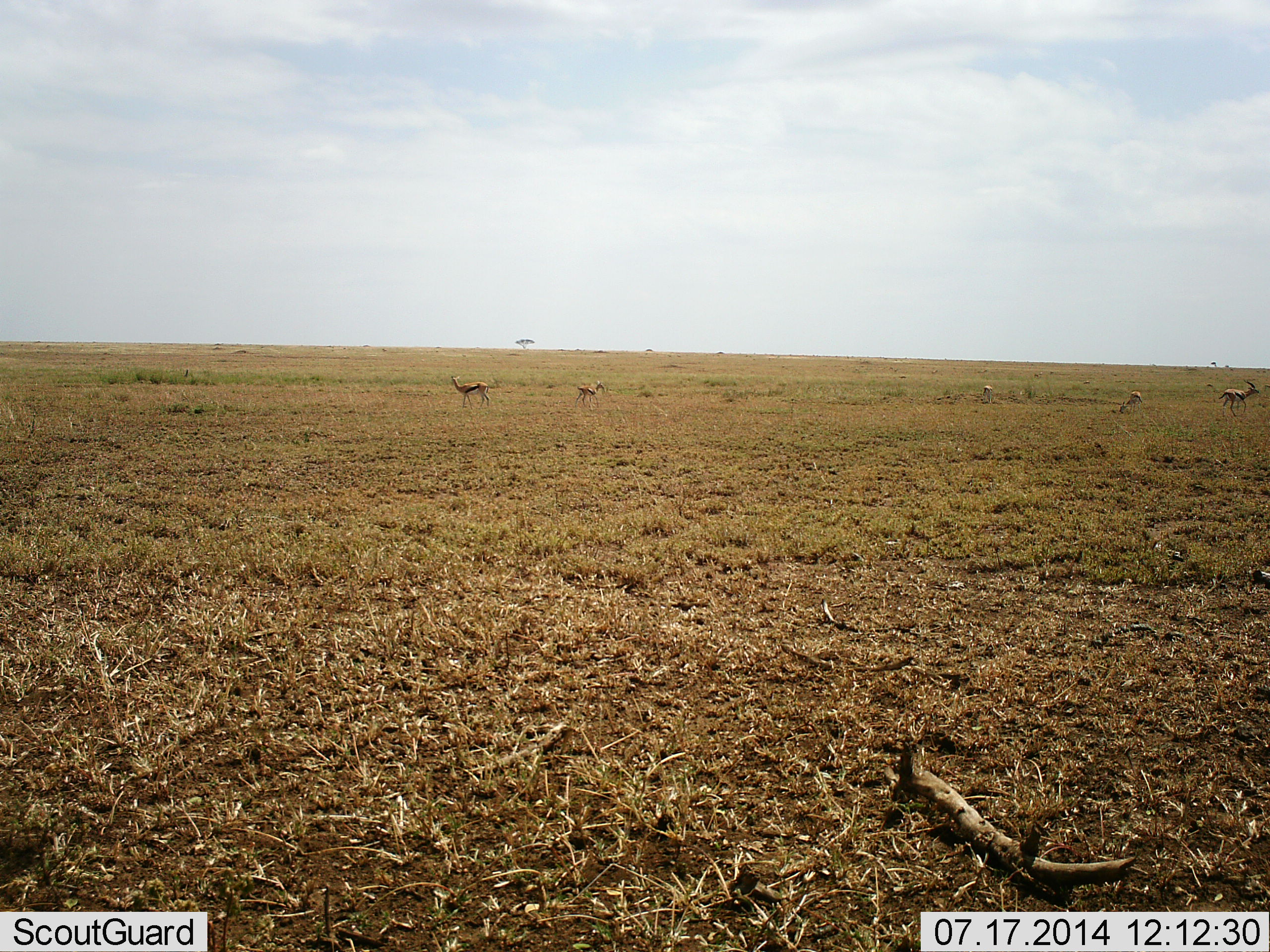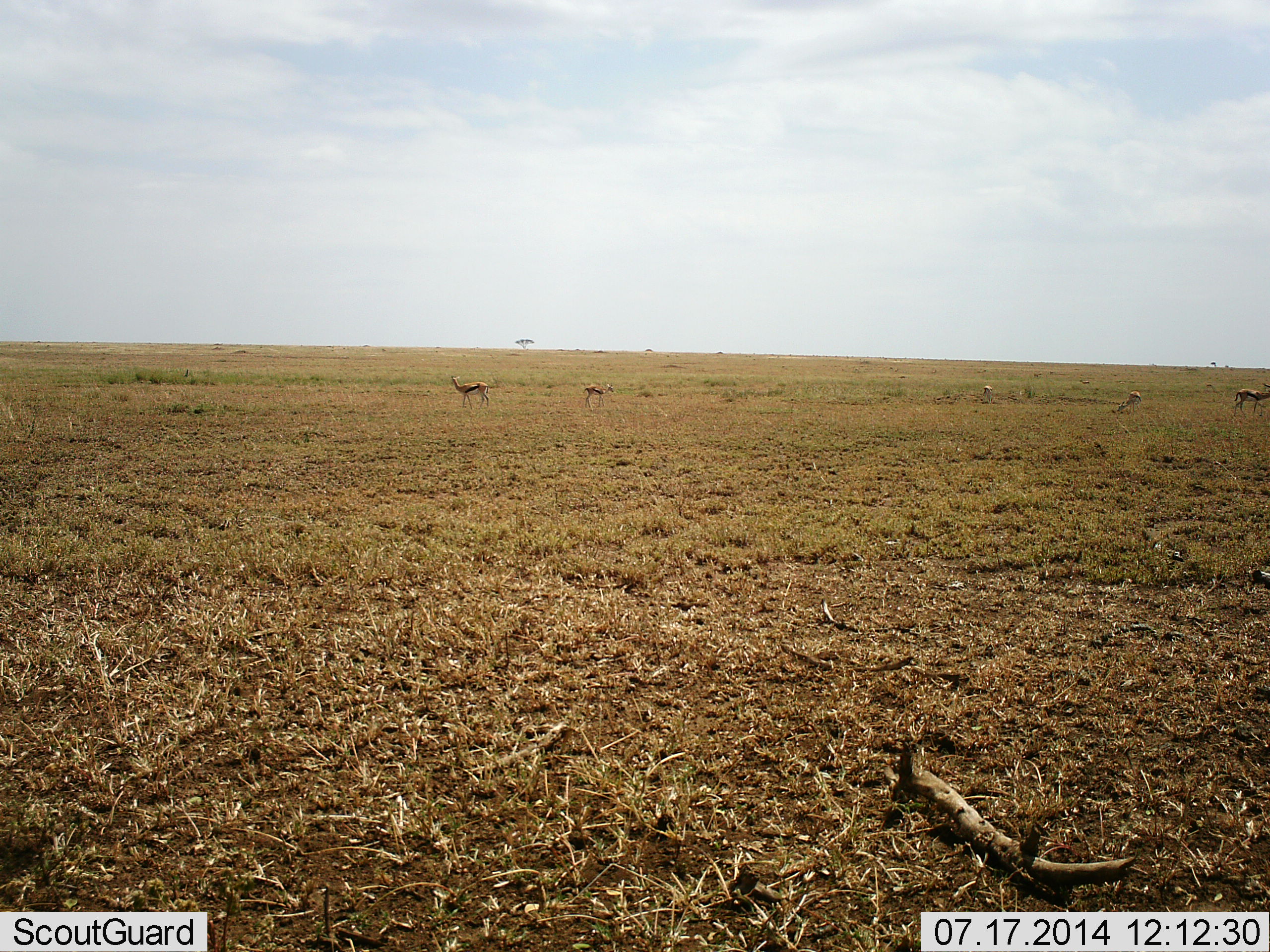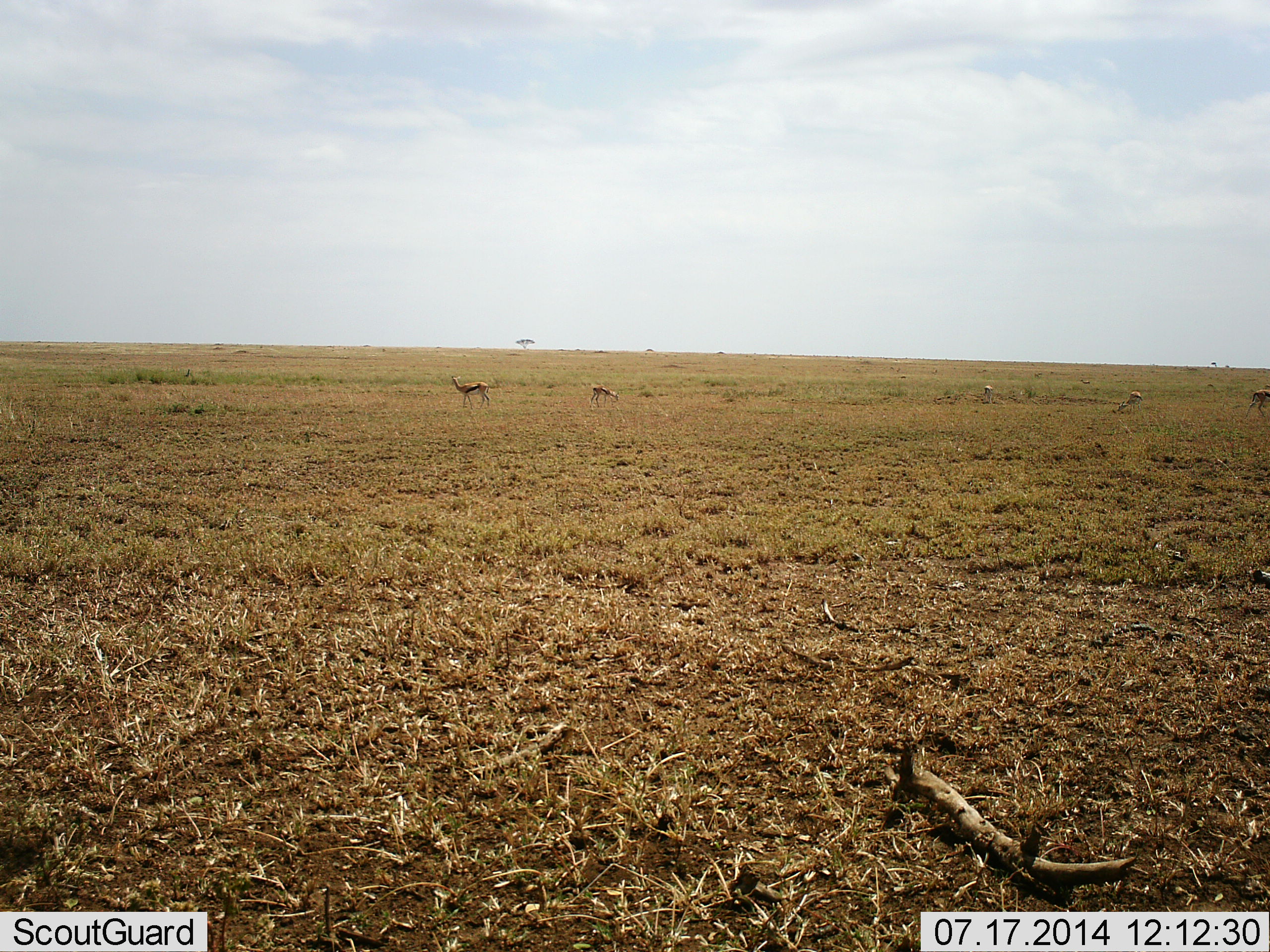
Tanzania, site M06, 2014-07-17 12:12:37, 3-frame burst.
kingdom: Animalia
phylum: Chordata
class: Mammalia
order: Artiodactyla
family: Bovidae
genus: Eudorcas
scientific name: Eudorcas thomsonii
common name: thomson's gazelle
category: gazellethomsons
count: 5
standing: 70%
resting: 0%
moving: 70%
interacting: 0%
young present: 10%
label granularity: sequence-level